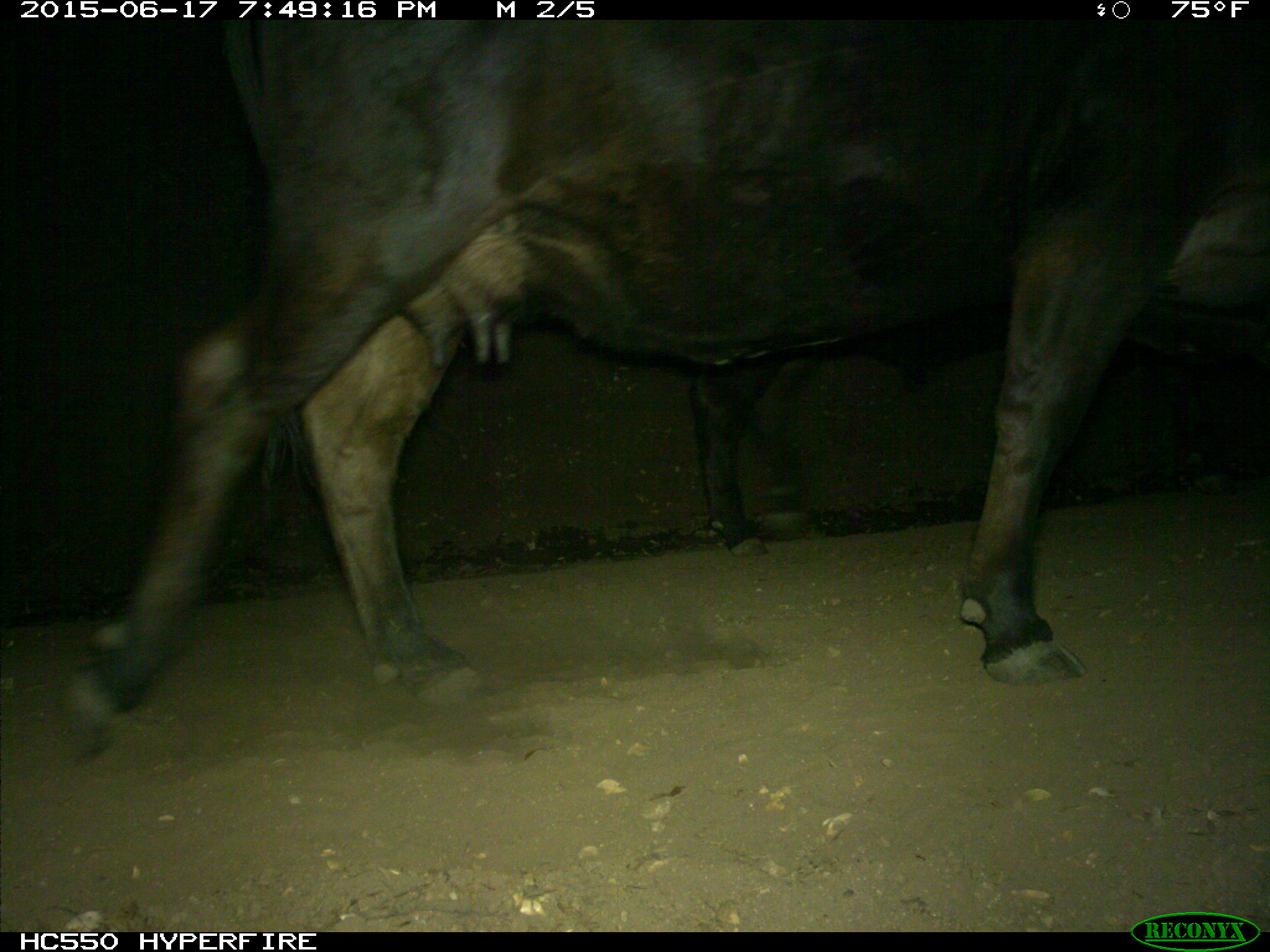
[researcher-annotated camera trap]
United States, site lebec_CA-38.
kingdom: Animalia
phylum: Chordata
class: Mammalia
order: Artiodactyla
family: Bovidae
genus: Bos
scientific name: Bos taurus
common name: domestic cow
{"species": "Bos taurus (domestic cow)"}